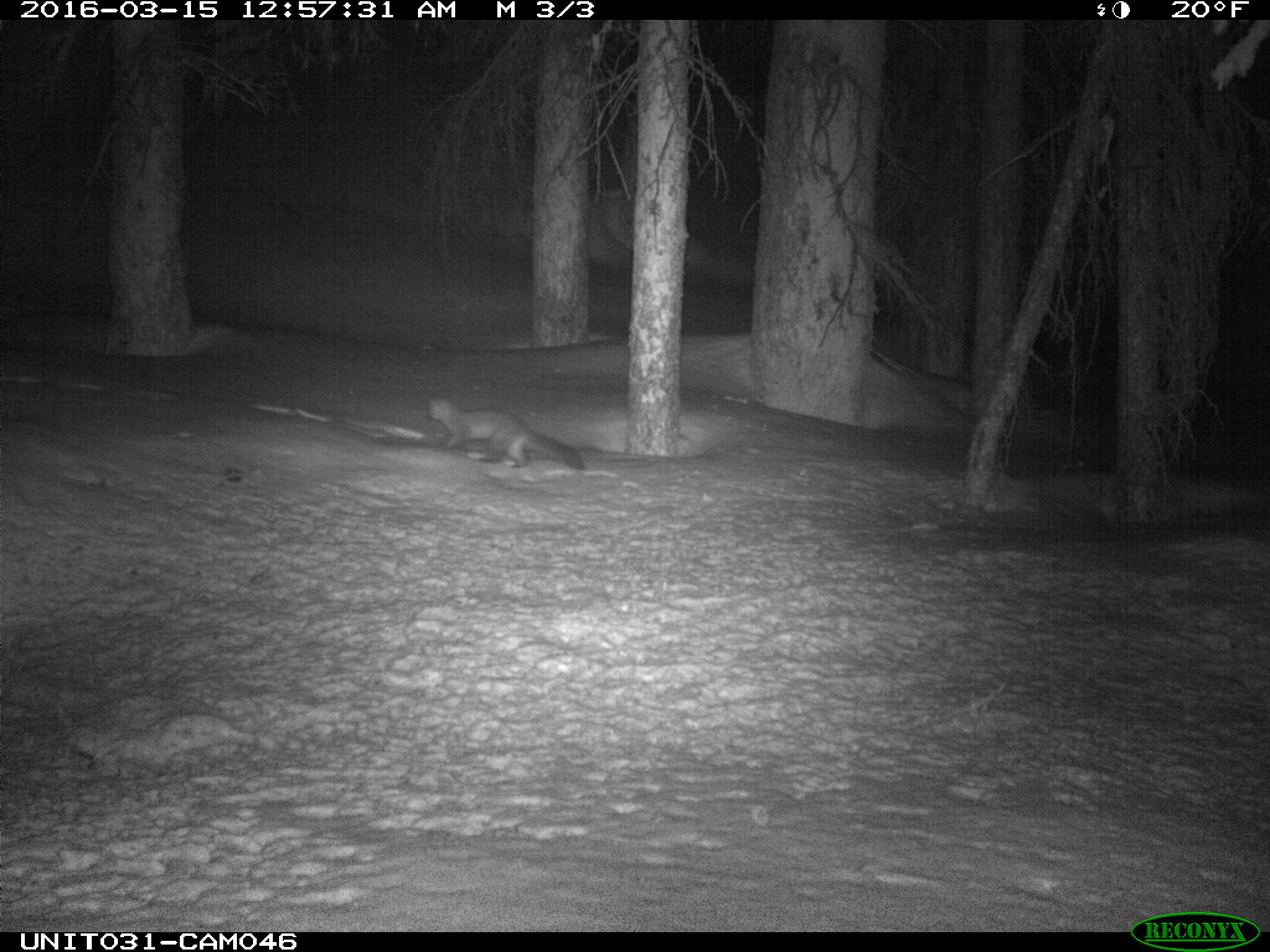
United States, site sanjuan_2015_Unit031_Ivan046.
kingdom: Animalia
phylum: Chordata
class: Mammalia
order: Carnivora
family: Mustelidae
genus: Martes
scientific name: Martes americana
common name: american marten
Martes americana (american marten).